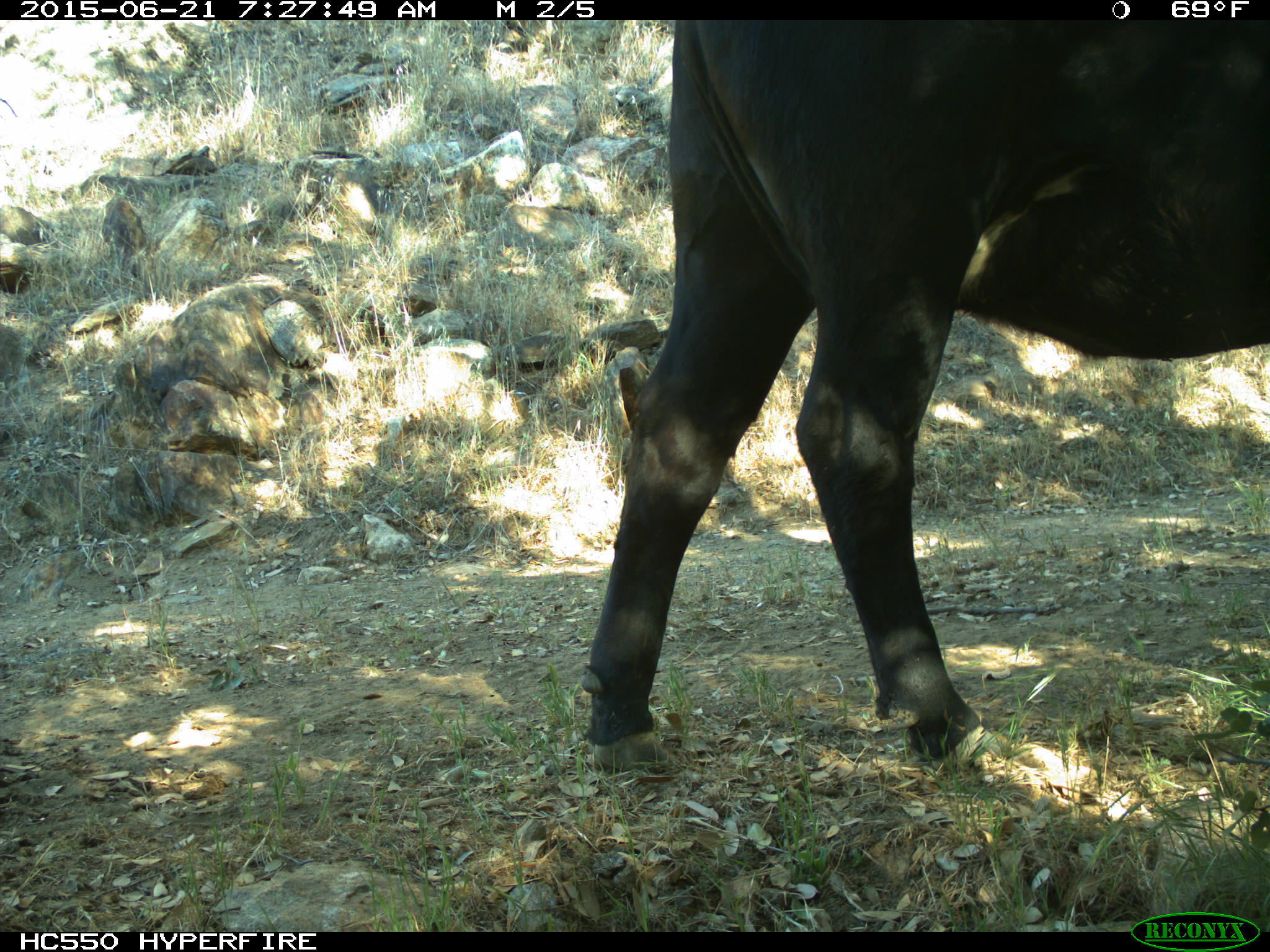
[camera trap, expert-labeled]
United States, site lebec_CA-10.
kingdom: Animalia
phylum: Chordata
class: Mammalia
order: Artiodactyla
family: Bovidae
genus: Bos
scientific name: Bos taurus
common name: domestic cow